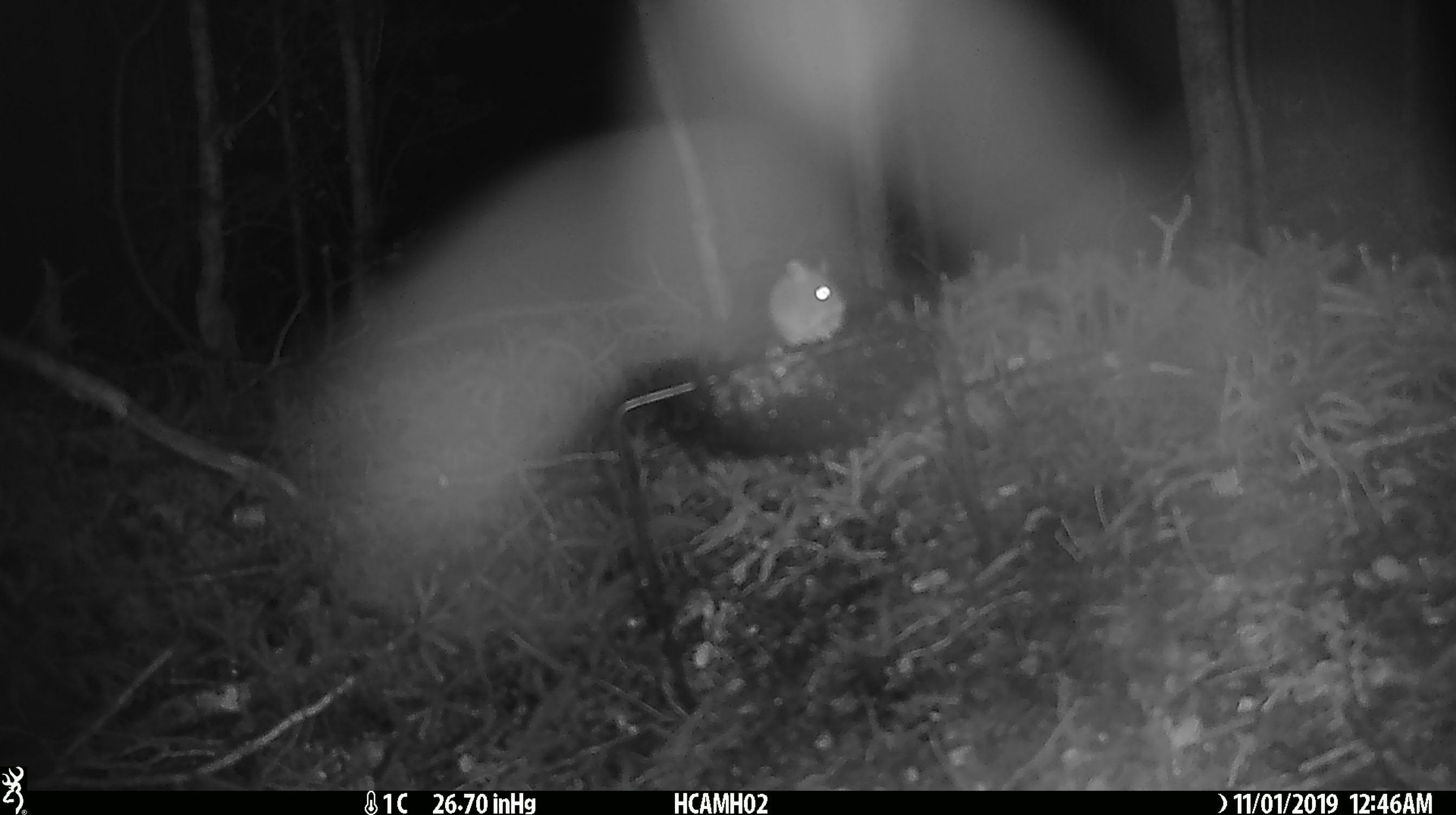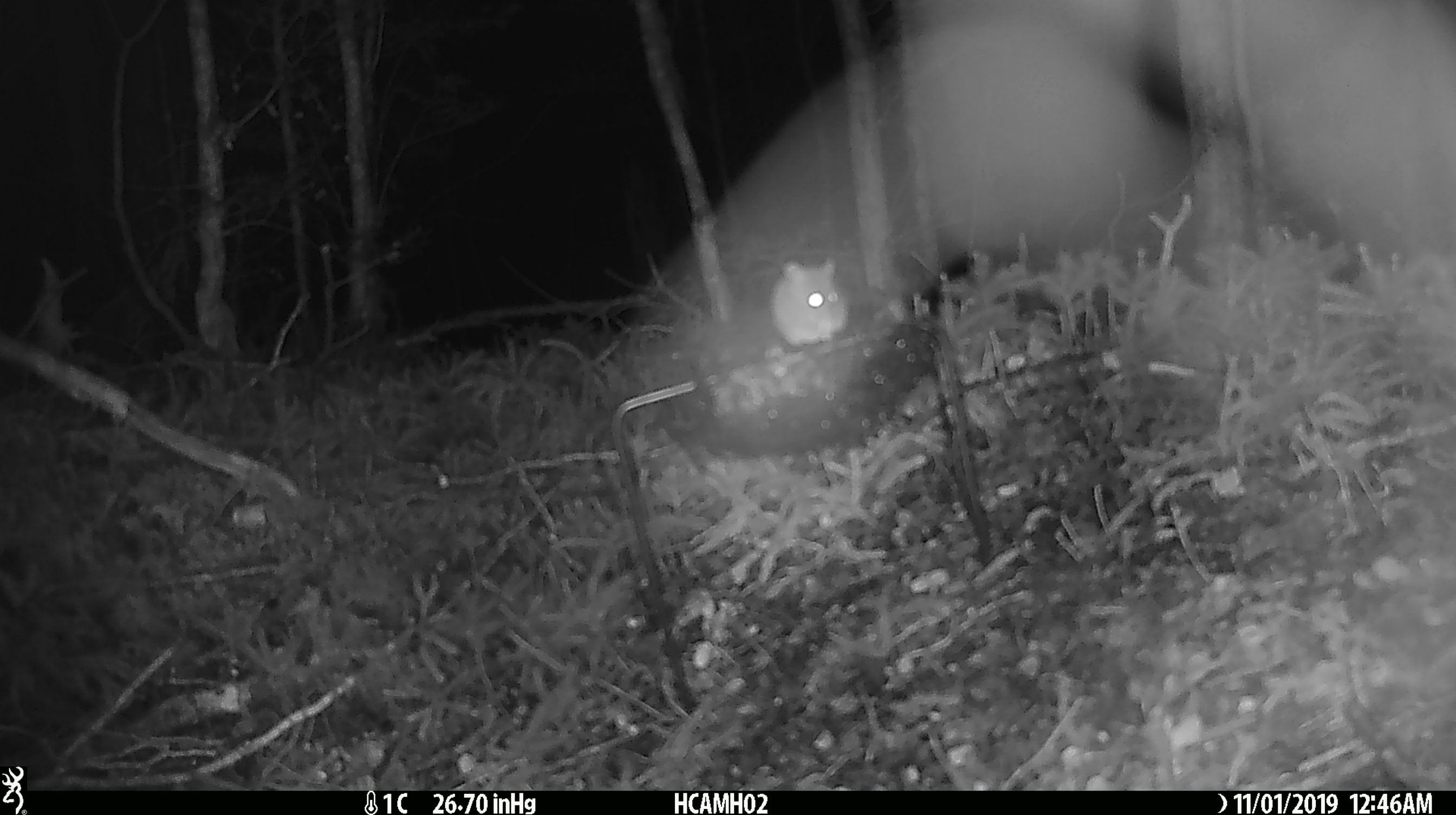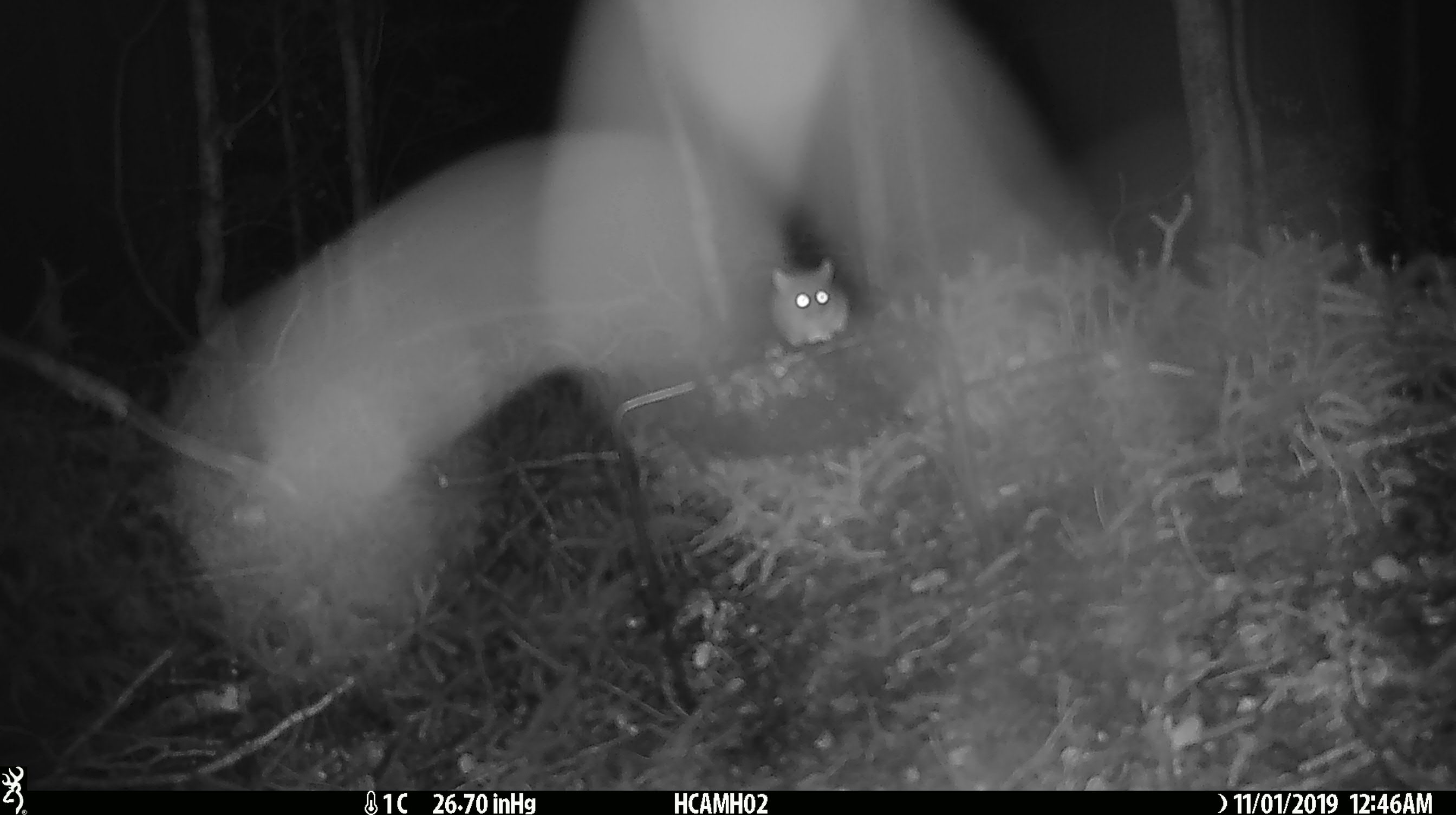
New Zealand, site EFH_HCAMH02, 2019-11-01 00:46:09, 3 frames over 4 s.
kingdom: Animalia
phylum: Chordata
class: Mammalia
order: Rodentia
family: Muridae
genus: Mus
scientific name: Mus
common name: mouse